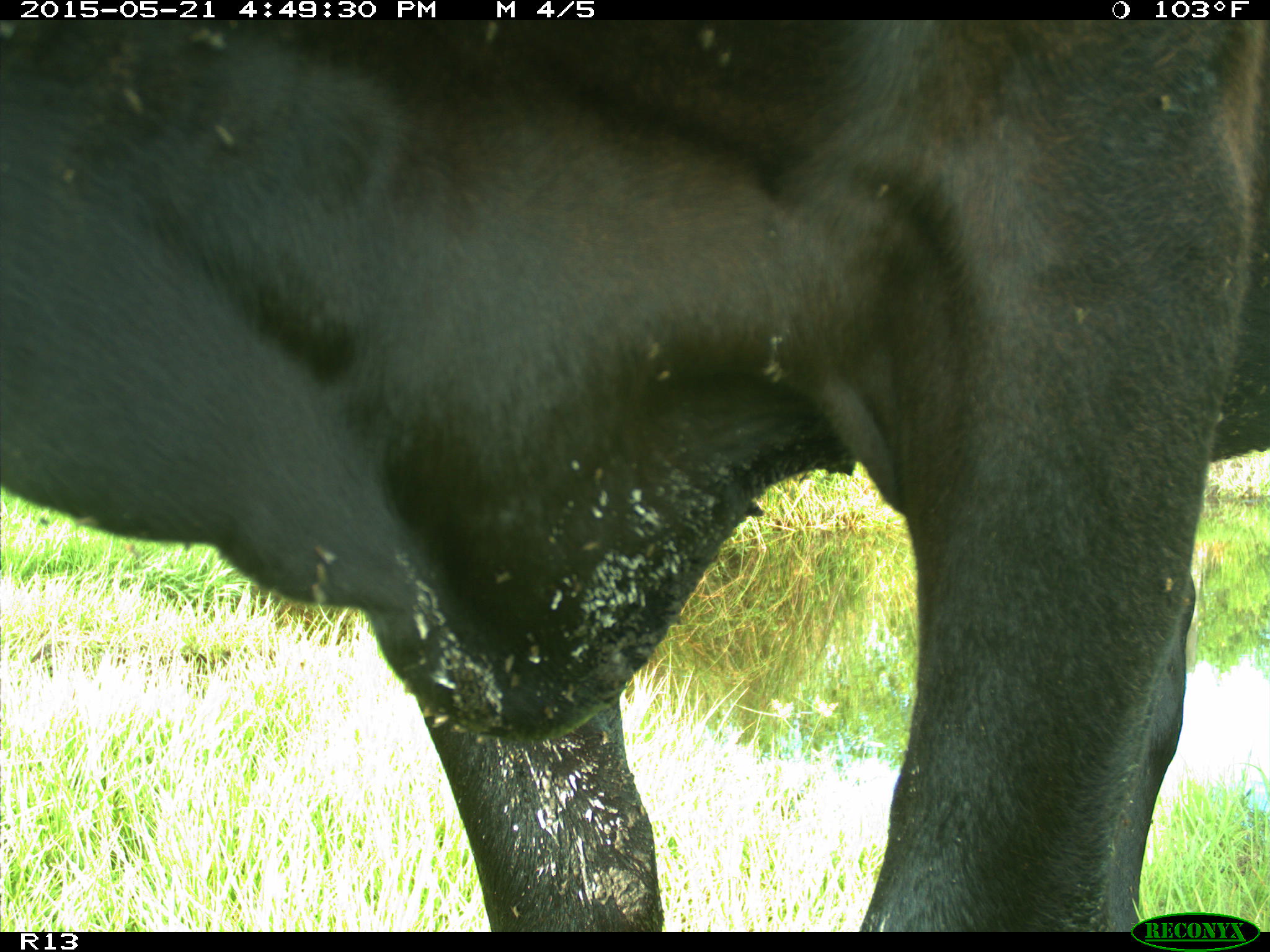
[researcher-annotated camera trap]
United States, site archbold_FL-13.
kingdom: Animalia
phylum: Chordata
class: Mammalia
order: Artiodactyla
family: Bovidae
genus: Bos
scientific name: Bos taurus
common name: domestic cow